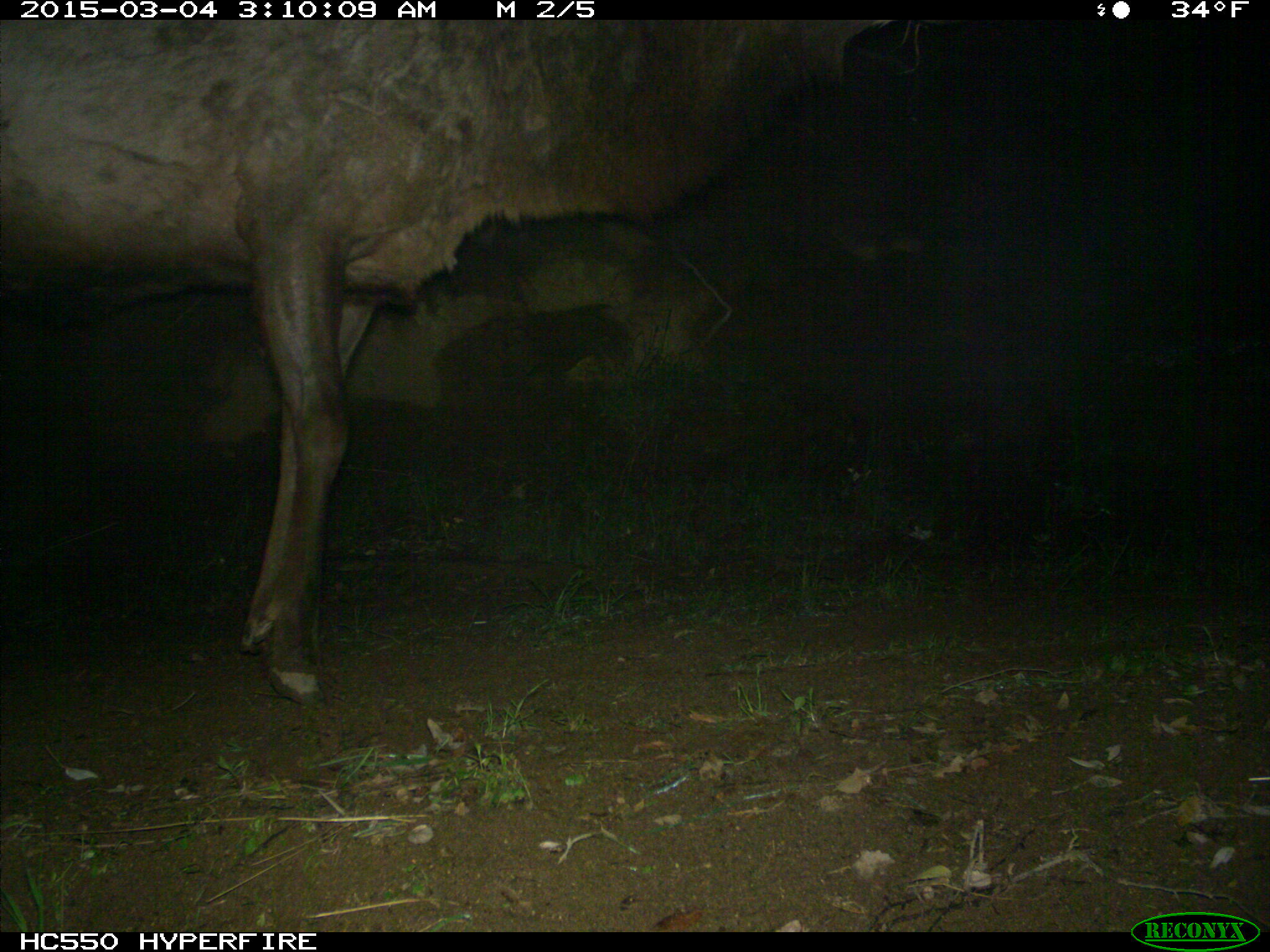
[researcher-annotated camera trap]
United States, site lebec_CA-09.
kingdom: Animalia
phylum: Chordata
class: Mammalia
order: Artiodactyla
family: Cervidae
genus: Cervus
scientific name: Cervus canadensis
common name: elk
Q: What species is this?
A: Cervus canadensis (elk).